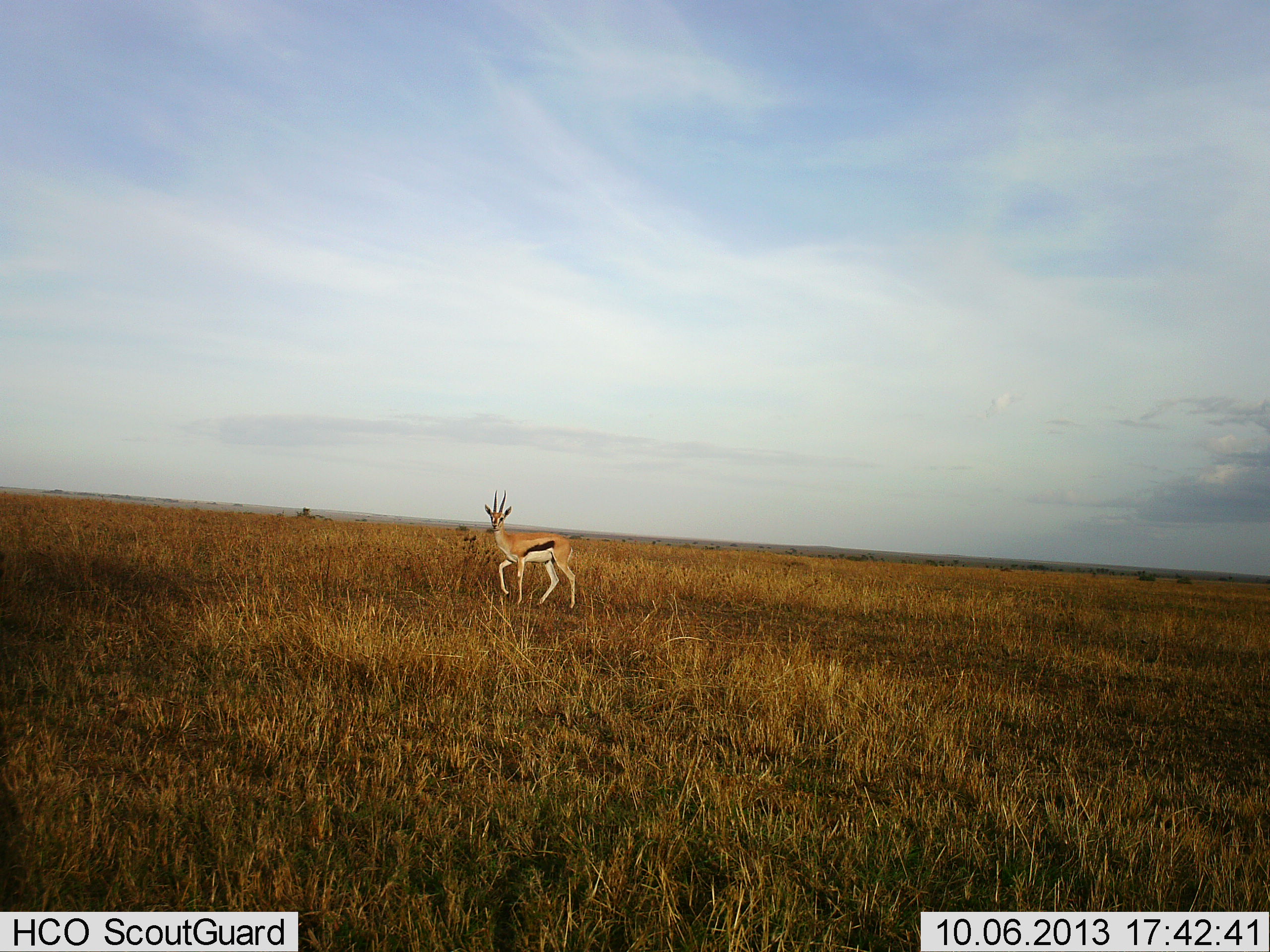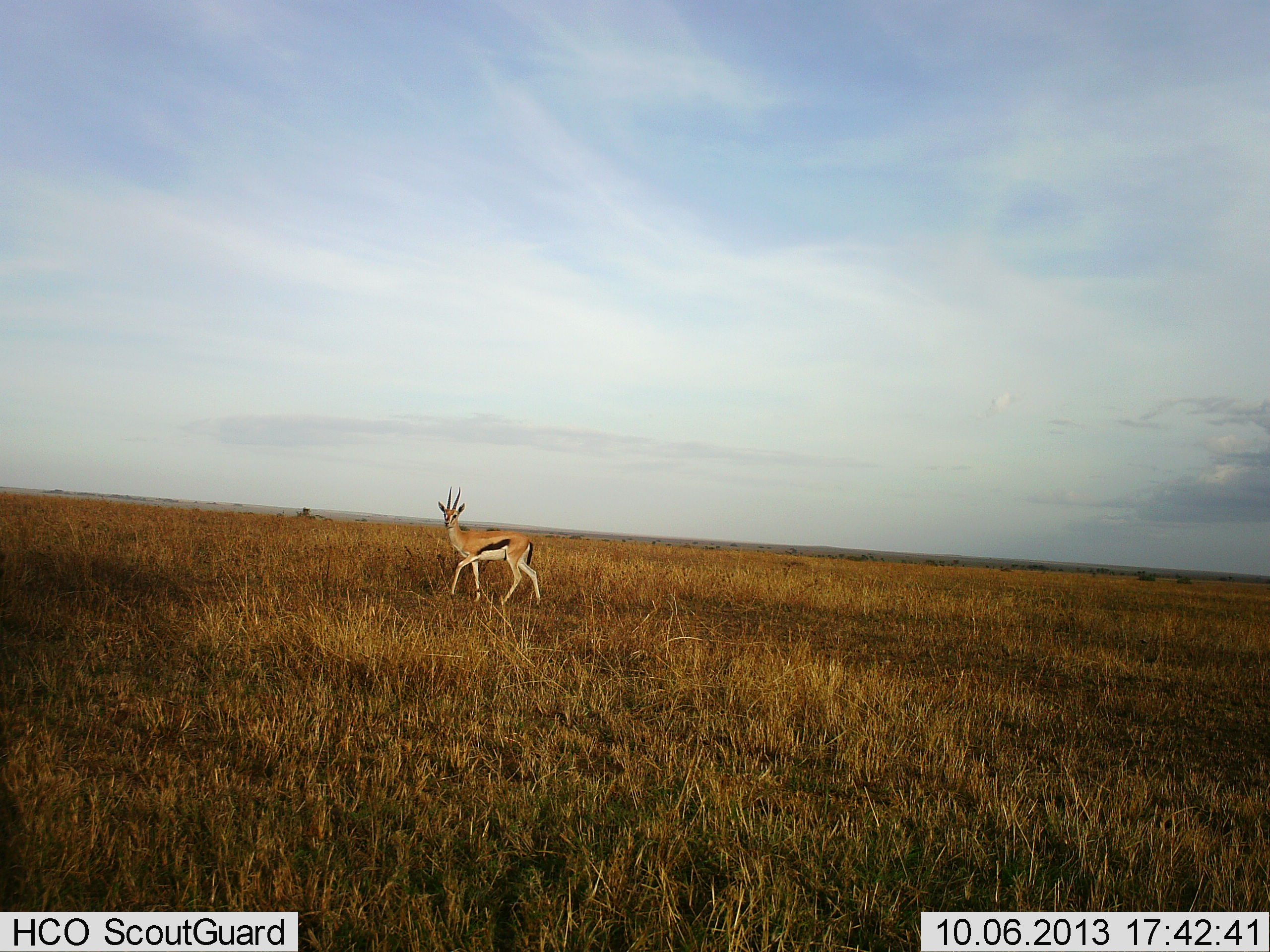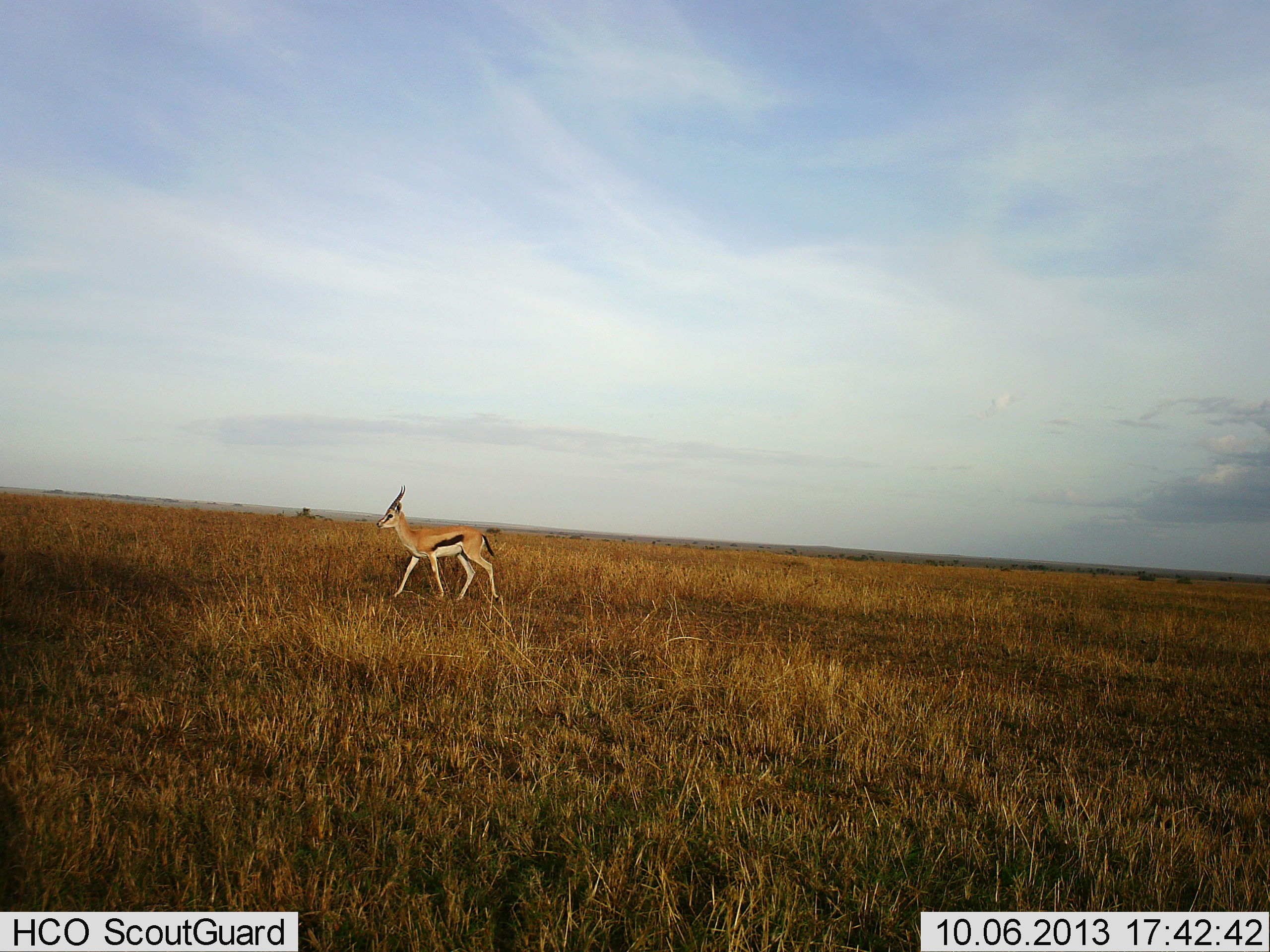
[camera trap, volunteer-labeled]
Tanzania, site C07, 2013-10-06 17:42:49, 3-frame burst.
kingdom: Animalia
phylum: Chordata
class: Mammalia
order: Artiodactyla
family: Bovidae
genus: Eudorcas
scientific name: Eudorcas thomsonii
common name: thomson's gazelle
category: gazellethomsons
Gazellethomsons (thomson's gazelle) (Eudorcas thomsonii), count 1. Behavior (volunteer vote fractions): standing 7%, resting 0%, moving 93%, interacting 0%. Young present (vote fraction): 0%. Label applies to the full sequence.